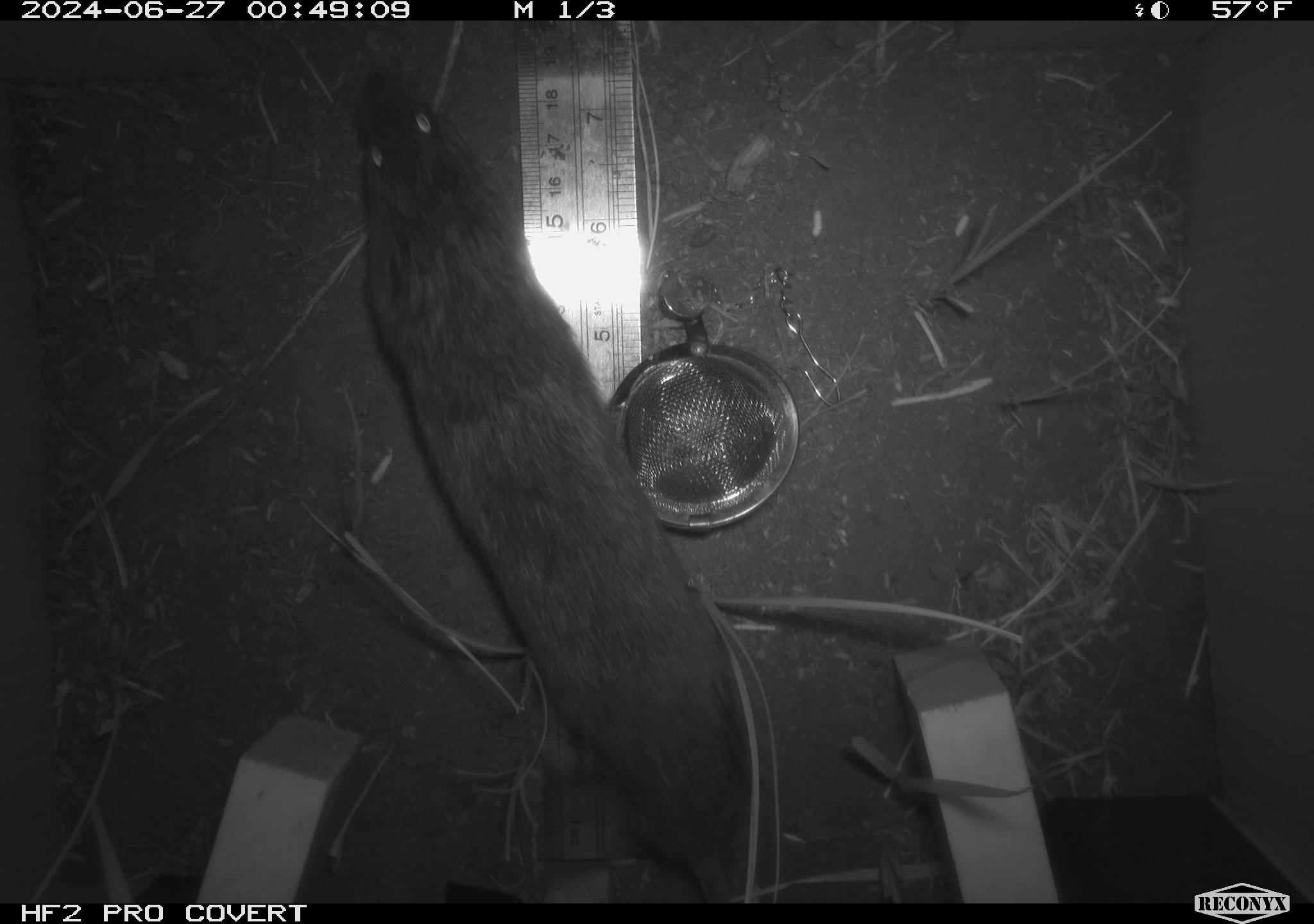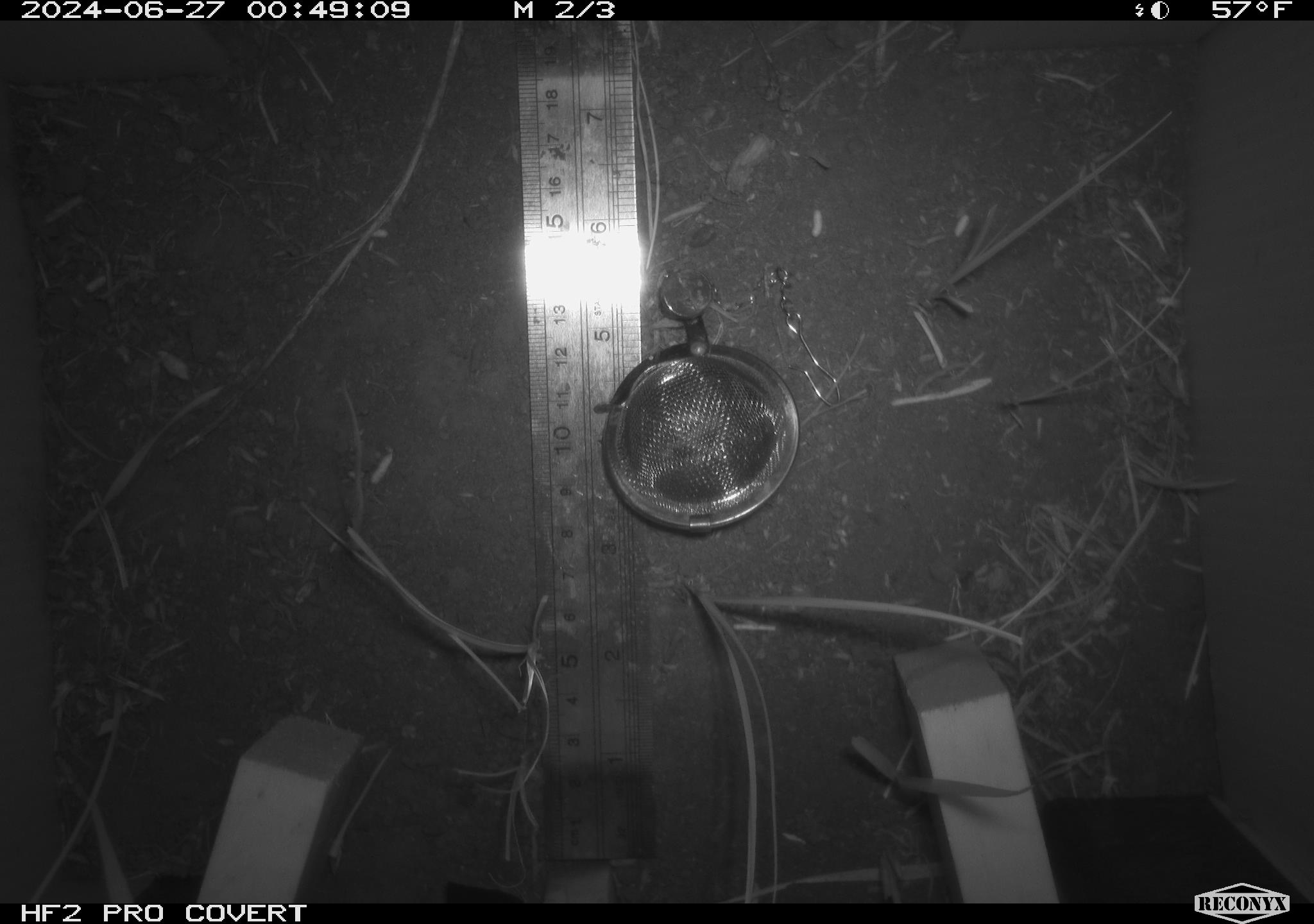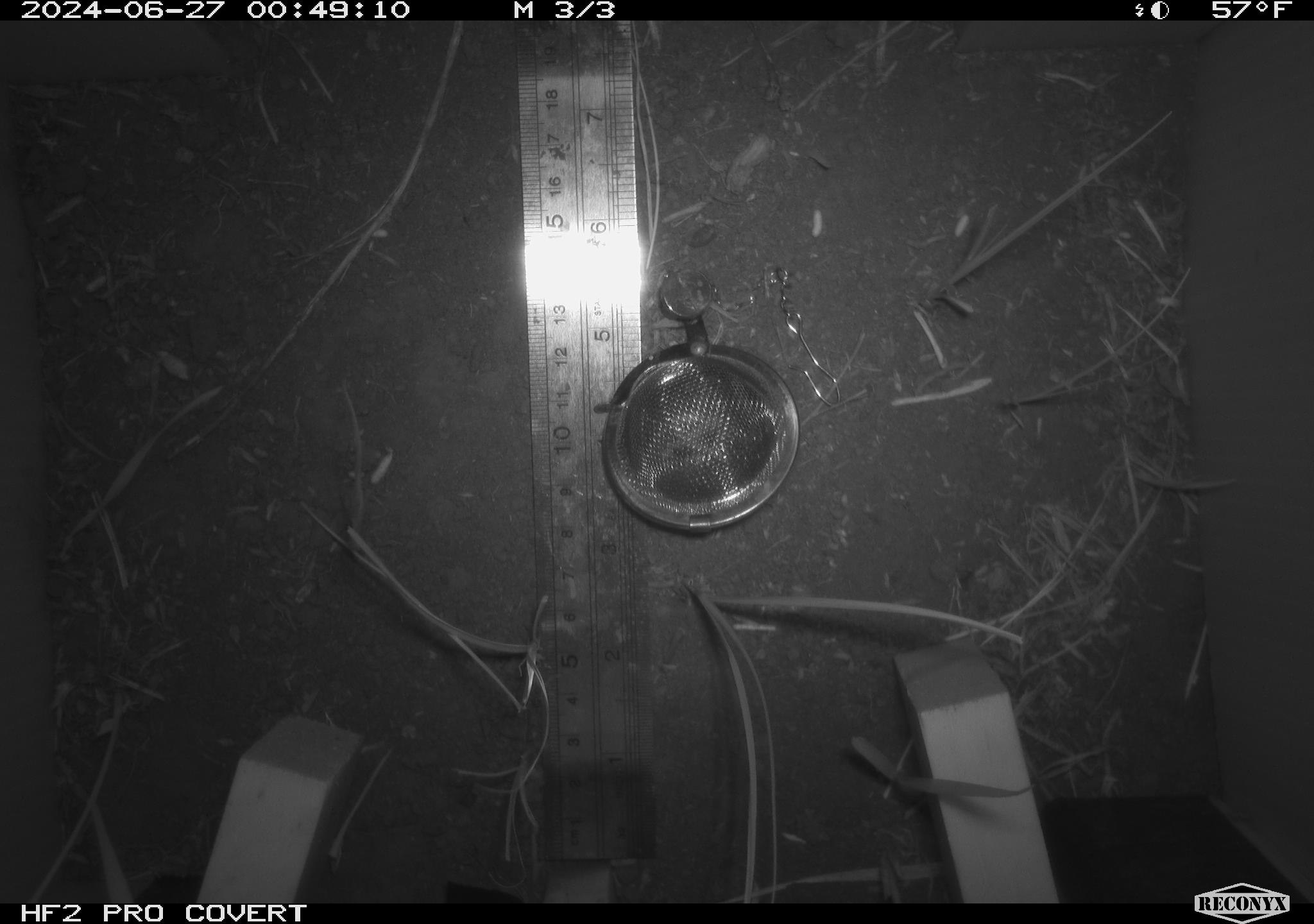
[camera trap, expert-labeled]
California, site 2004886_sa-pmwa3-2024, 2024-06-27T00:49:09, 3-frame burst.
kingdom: Animalia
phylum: Chordata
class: Mammalia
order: Rodentia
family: Cricetidae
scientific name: Arvicolinae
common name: voles, lemmings, and muskrats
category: arvicolinae subfamily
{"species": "arvicolinae subfamily (voles, lemmings, and muskrats) (Arvicolinae)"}